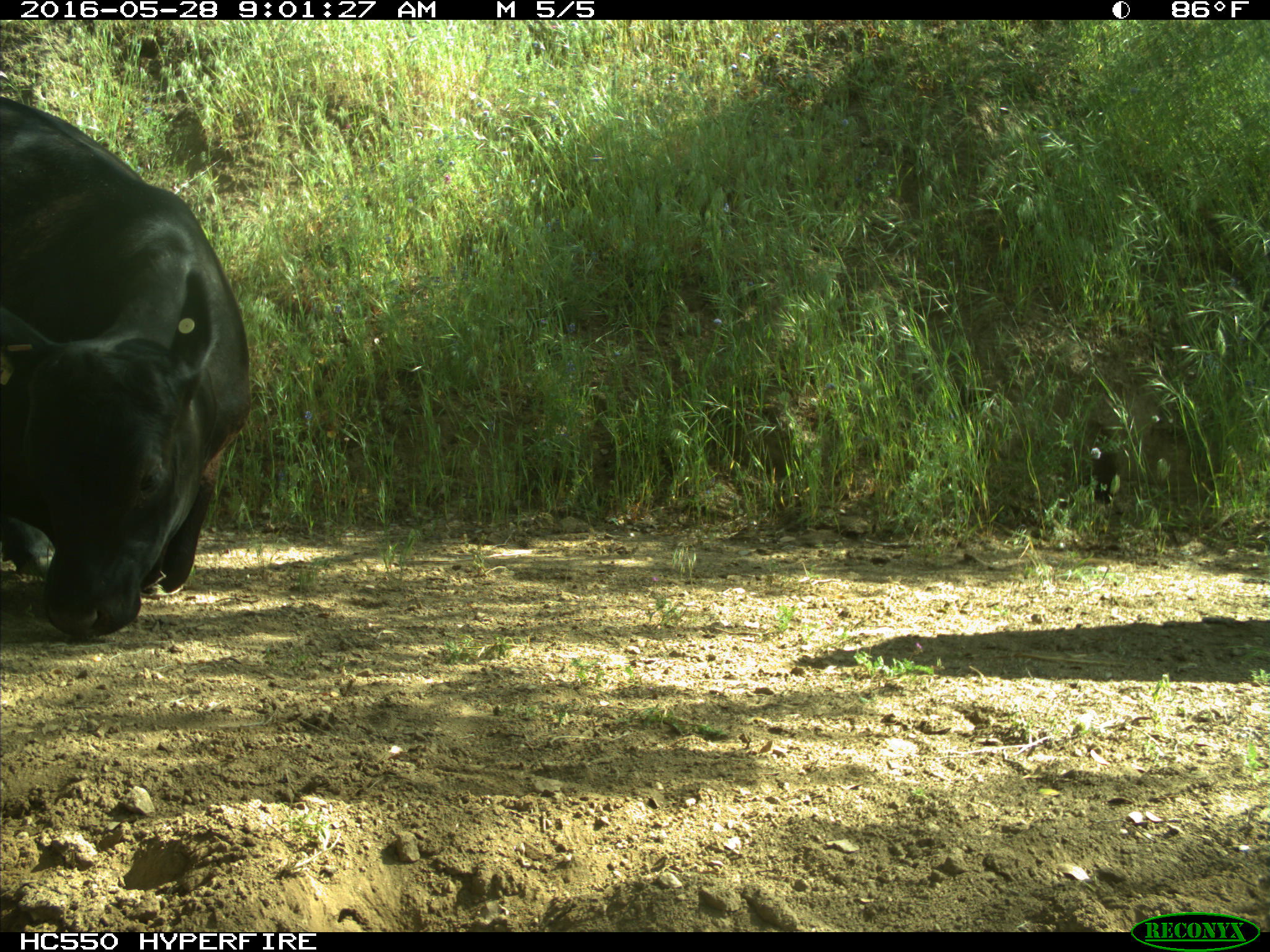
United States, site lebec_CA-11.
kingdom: Animalia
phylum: Chordata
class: Mammalia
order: Artiodactyla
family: Bovidae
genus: Bos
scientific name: Bos taurus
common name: domestic cow